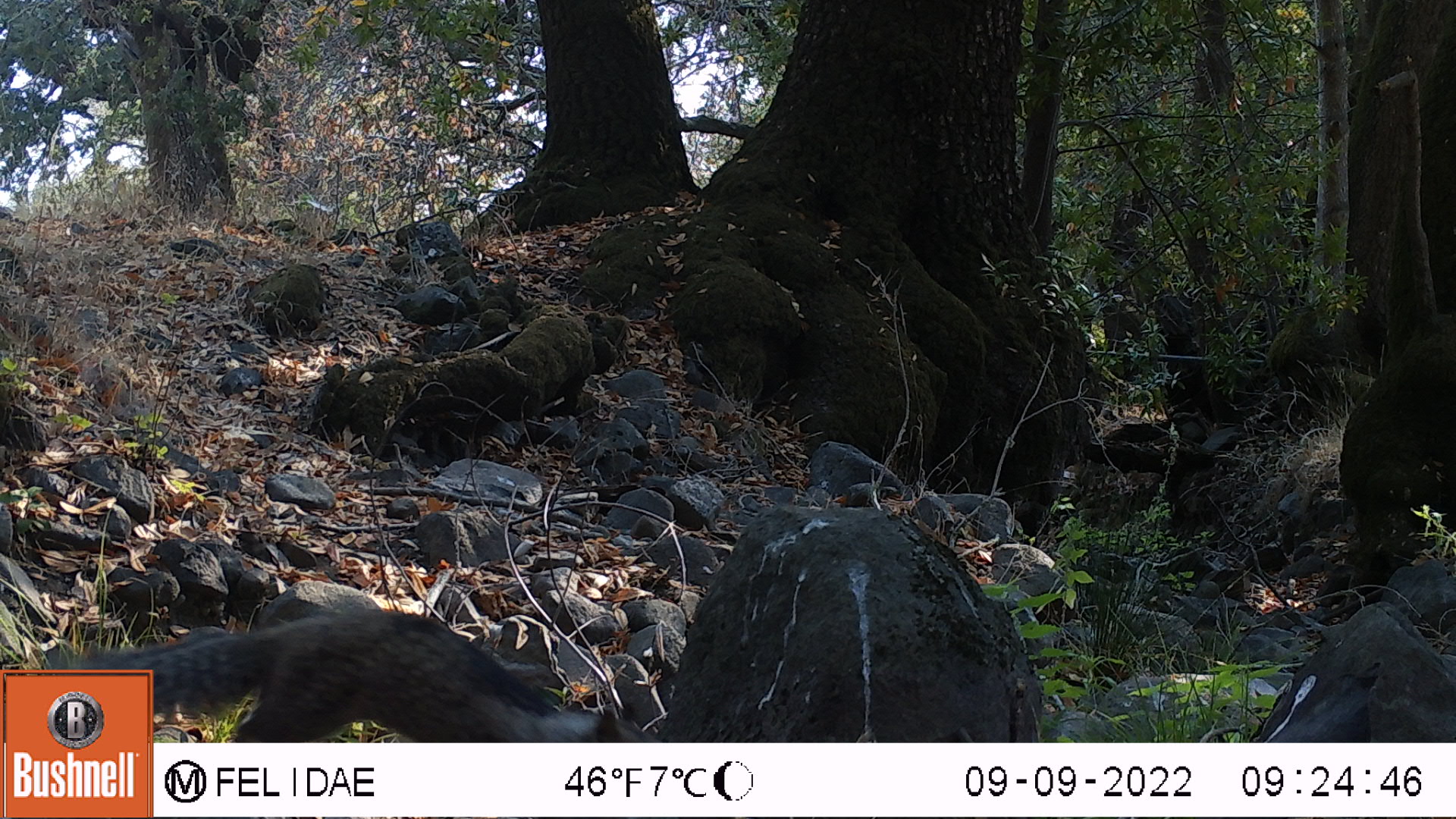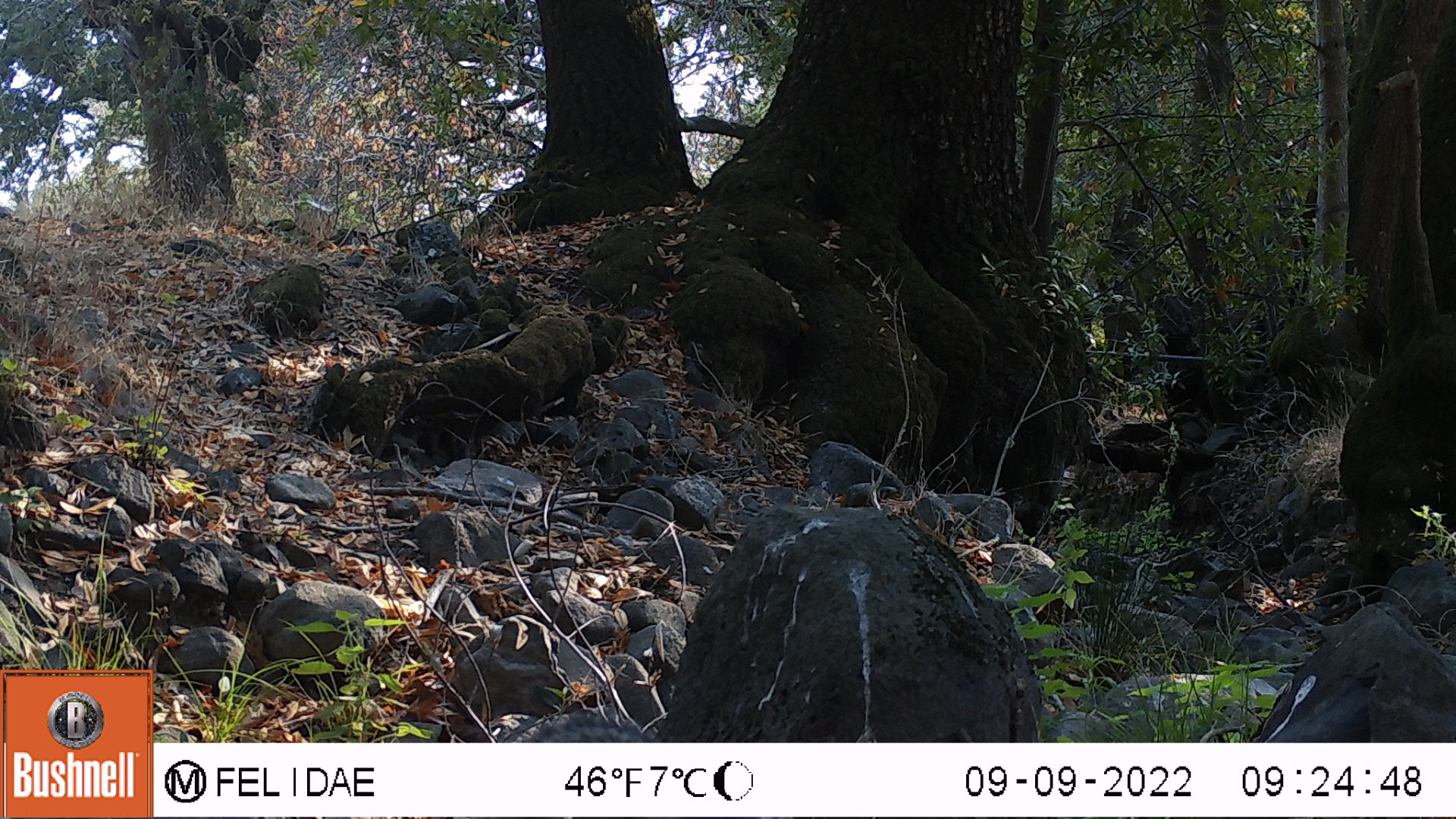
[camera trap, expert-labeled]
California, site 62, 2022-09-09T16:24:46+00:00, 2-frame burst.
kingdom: Animalia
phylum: Chordata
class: Mammalia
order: Rodentia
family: Sciuridae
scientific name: Sciuridae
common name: squirrel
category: unknown squirrel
Unknown squirrel (squirrel) (Sciuridae).